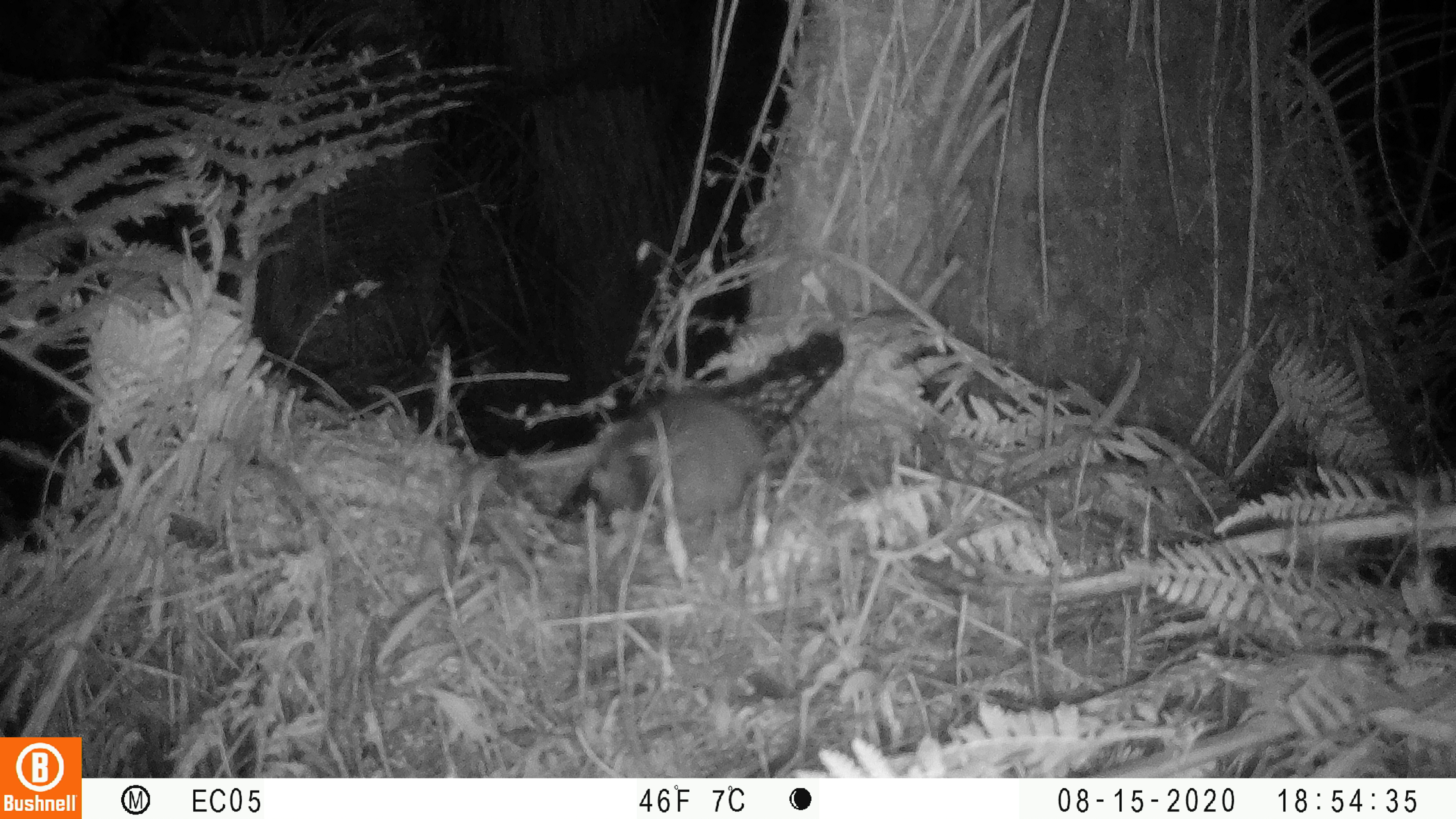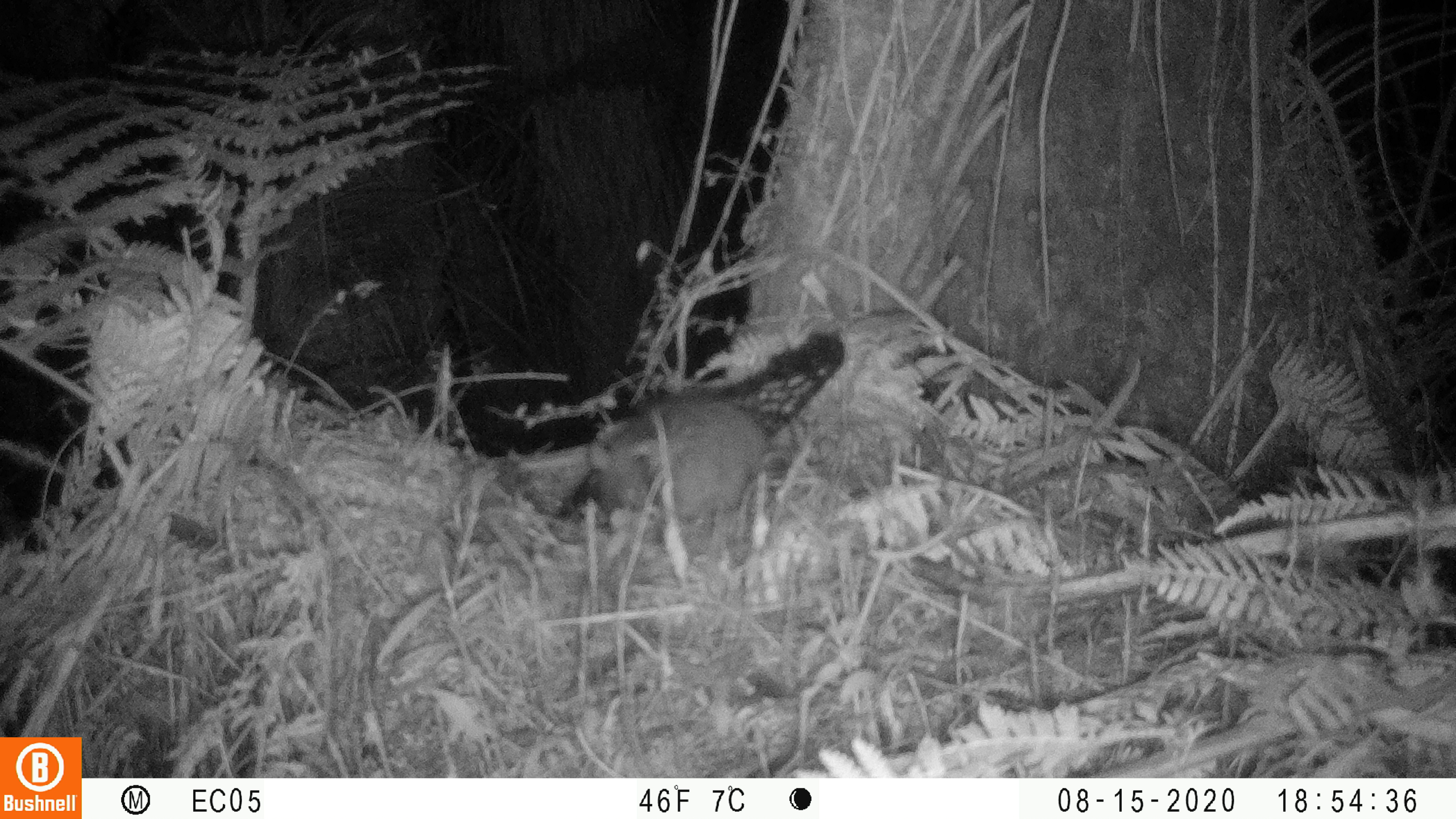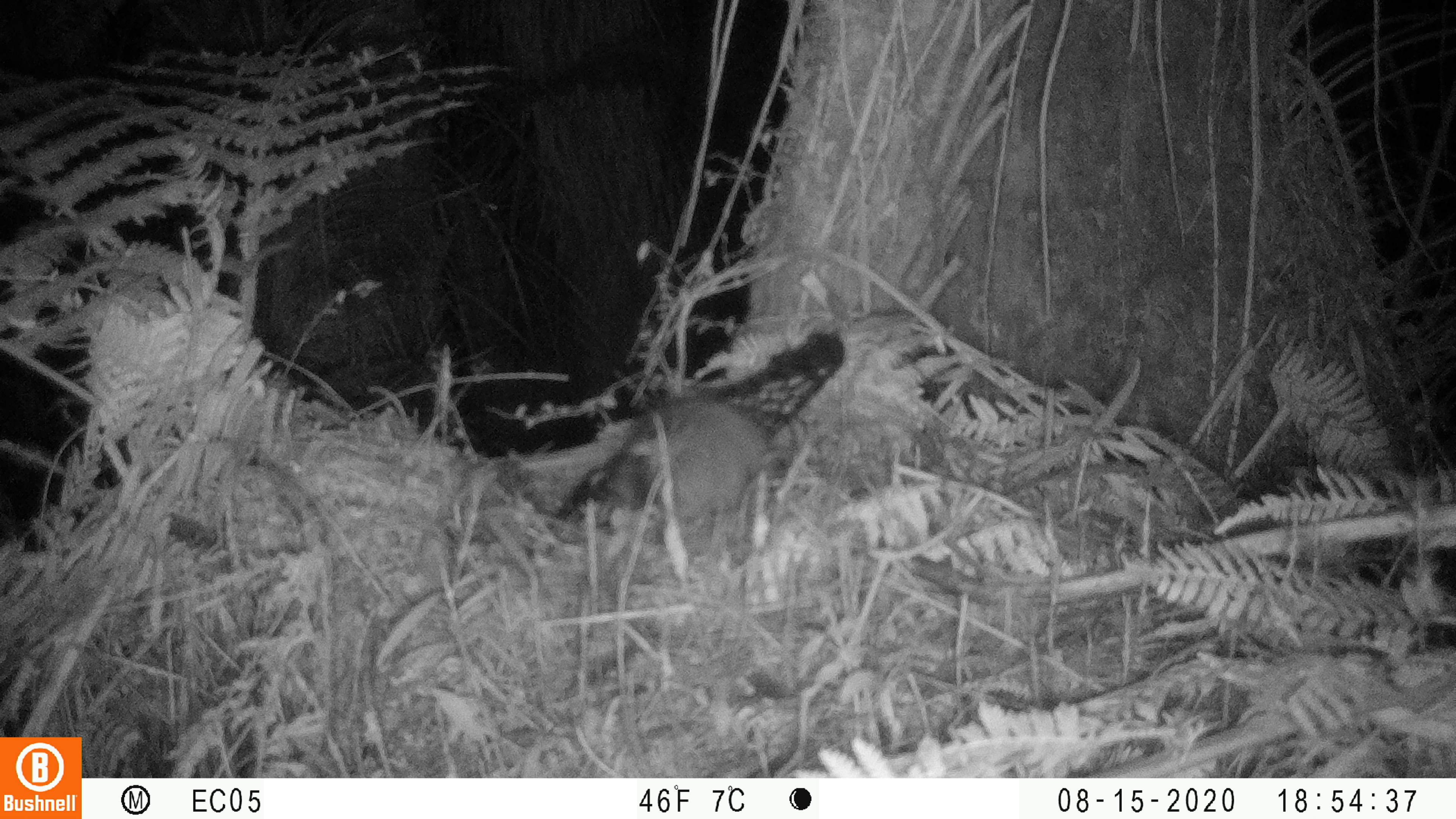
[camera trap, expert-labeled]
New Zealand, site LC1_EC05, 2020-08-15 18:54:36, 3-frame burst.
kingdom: Animalia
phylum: Chordata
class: Mammalia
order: Rodentia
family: Muridae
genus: Rattus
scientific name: Rattus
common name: rat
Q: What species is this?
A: Rat (Rattus).